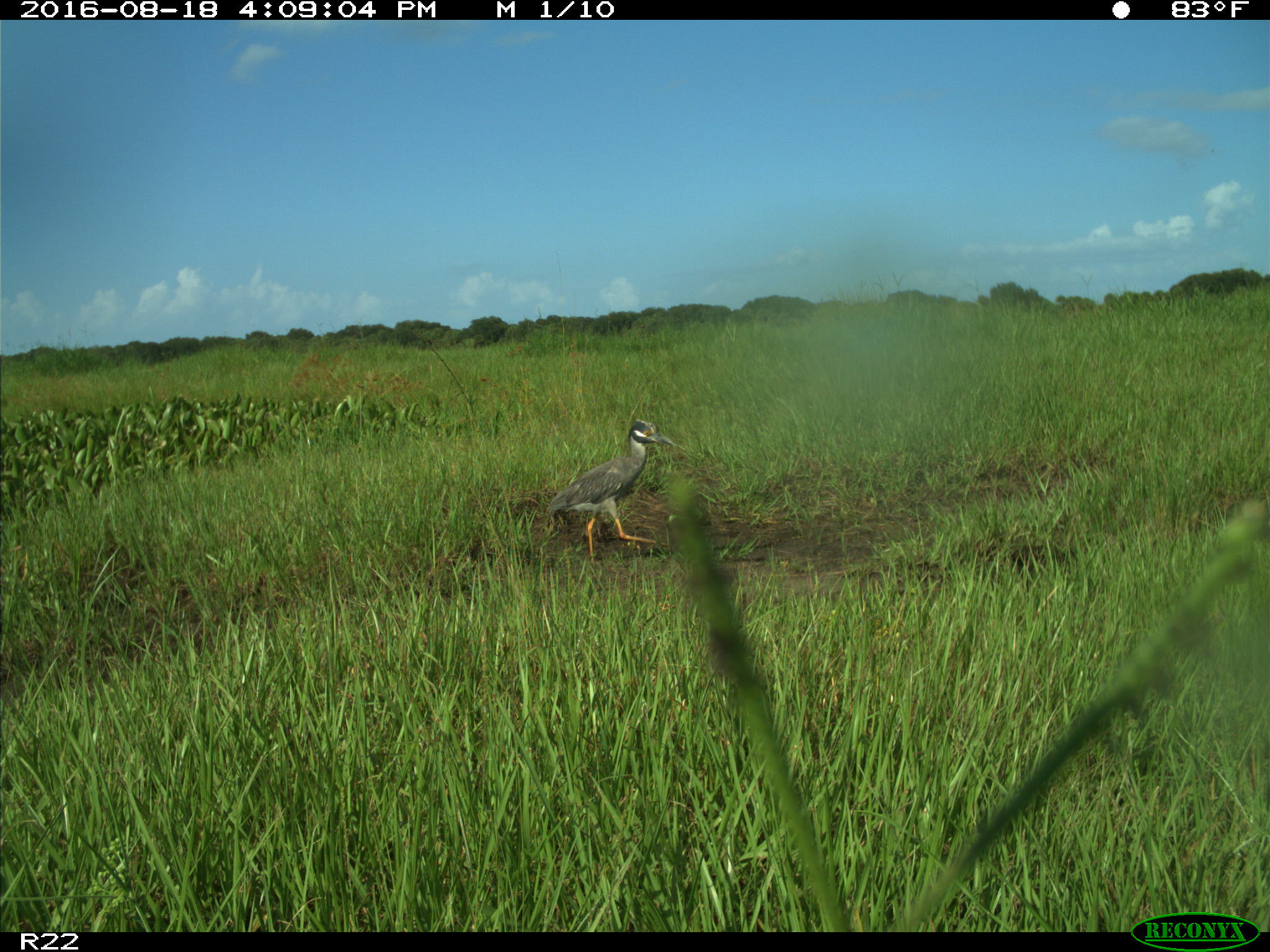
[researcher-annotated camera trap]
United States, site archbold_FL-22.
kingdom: Animalia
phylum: Chordata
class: Aves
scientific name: Aves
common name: birds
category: unidentified bird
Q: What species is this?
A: Unidentified bird (birds) (Aves).